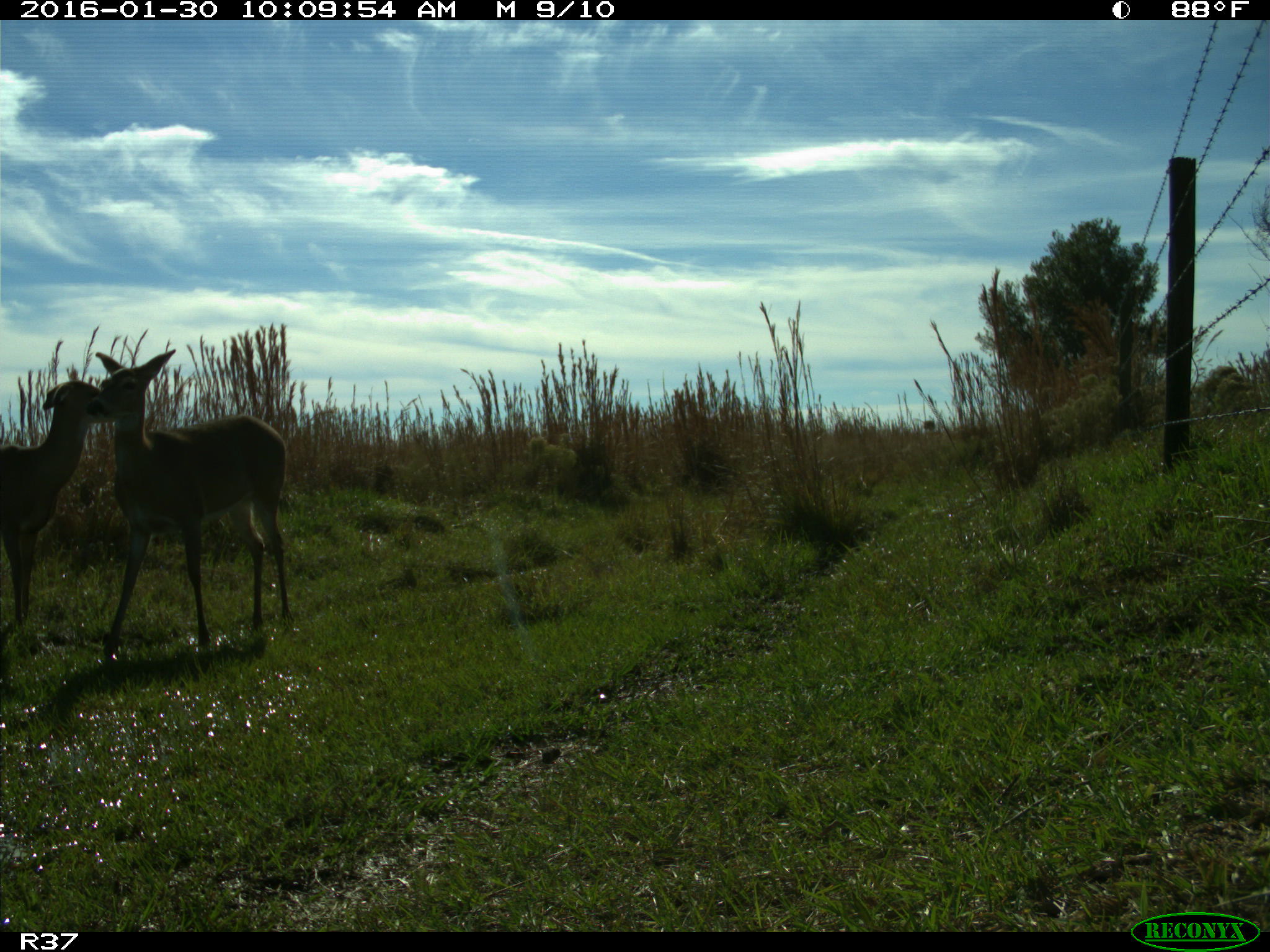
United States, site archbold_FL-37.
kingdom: Animalia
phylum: Chordata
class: Mammalia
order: Artiodactyla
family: Cervidae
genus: Odocoileus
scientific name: Odocoileus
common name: deer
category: unidentified deer